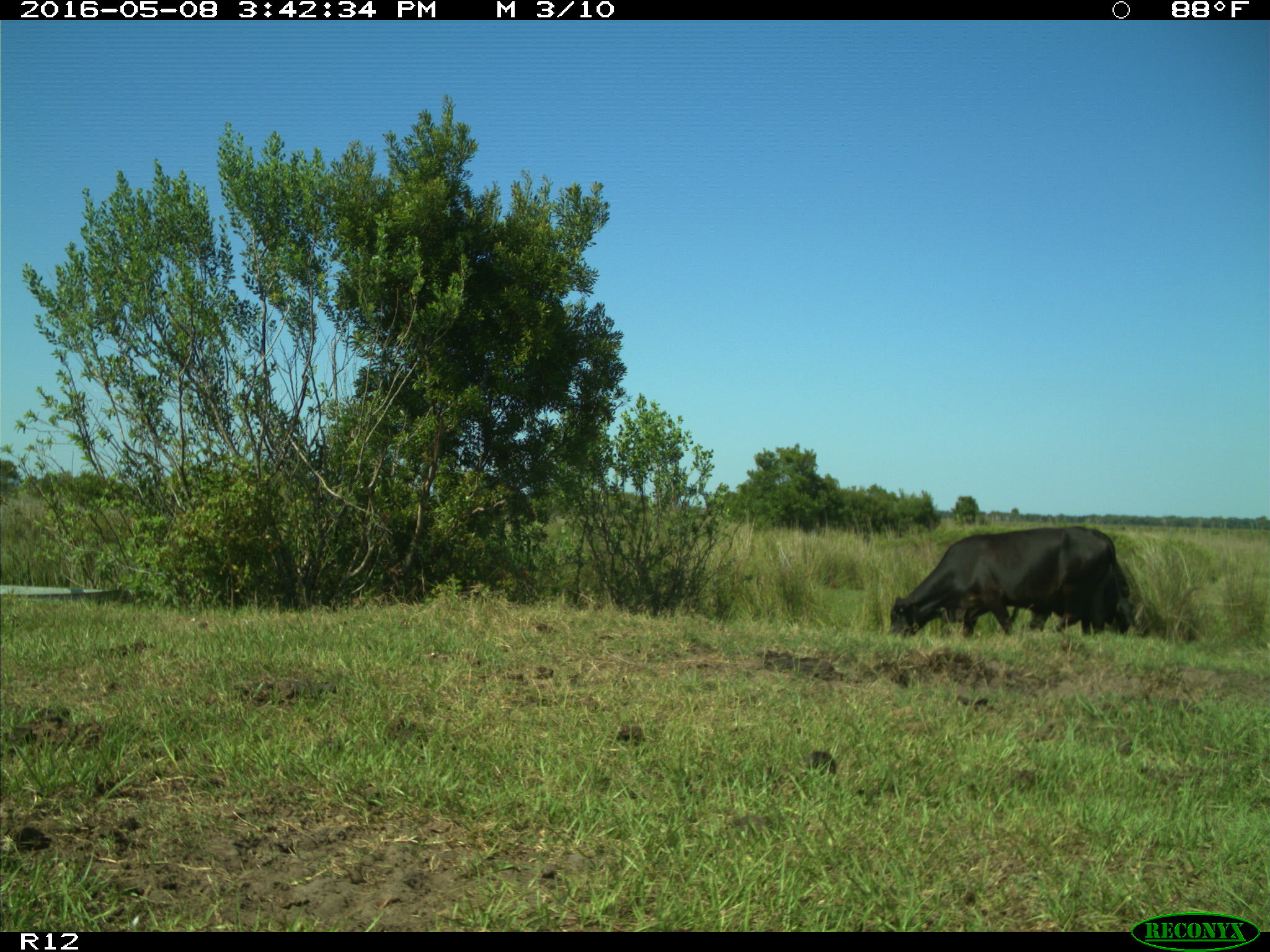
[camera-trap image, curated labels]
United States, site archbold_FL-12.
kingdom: Animalia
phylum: Chordata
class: Mammalia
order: Artiodactyla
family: Bovidae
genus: Bos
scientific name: Bos taurus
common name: domestic cow